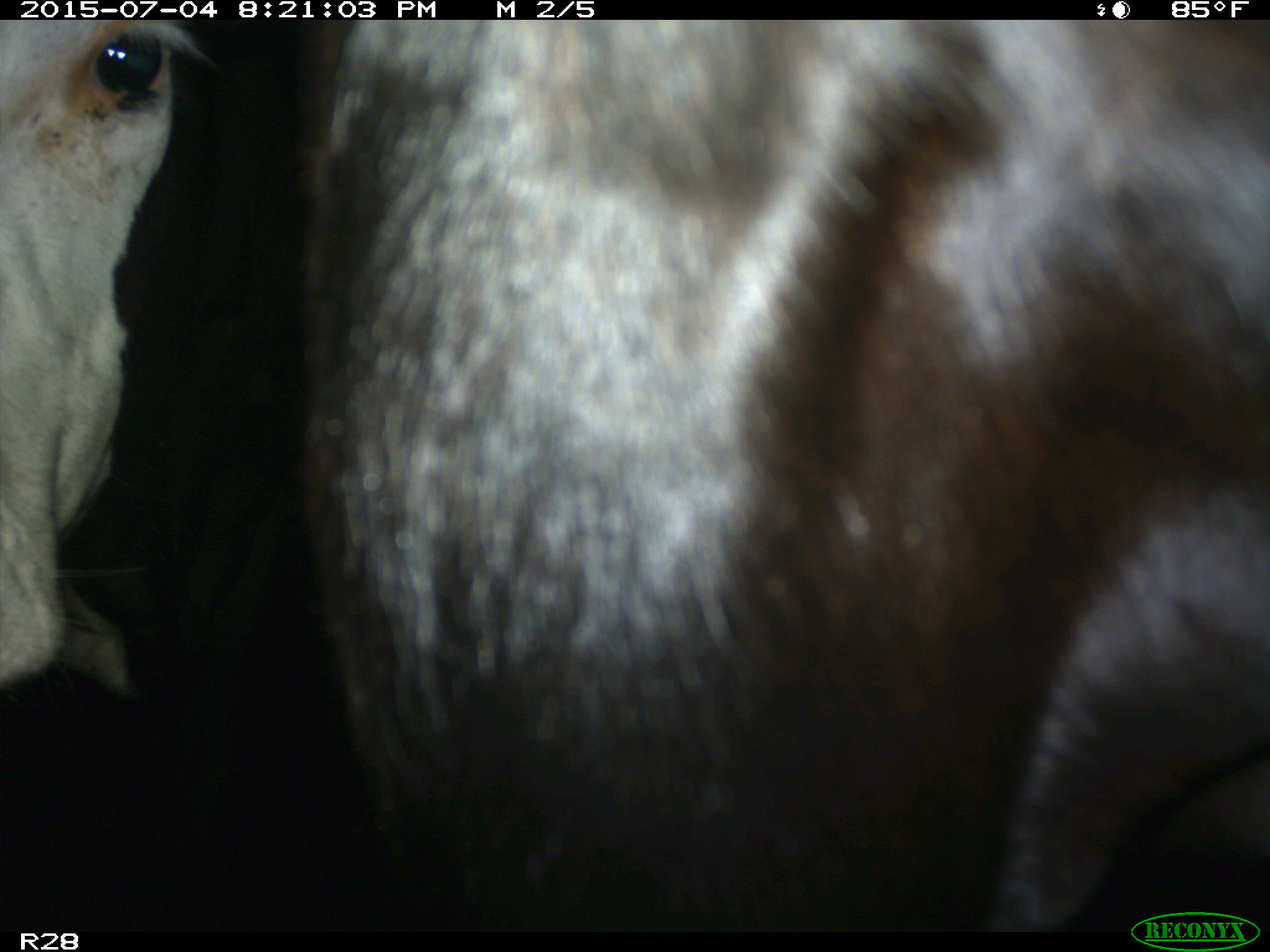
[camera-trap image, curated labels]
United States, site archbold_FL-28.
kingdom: Animalia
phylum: Chordata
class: Mammalia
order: Artiodactyla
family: Bovidae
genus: Bos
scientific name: Bos taurus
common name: domestic cow